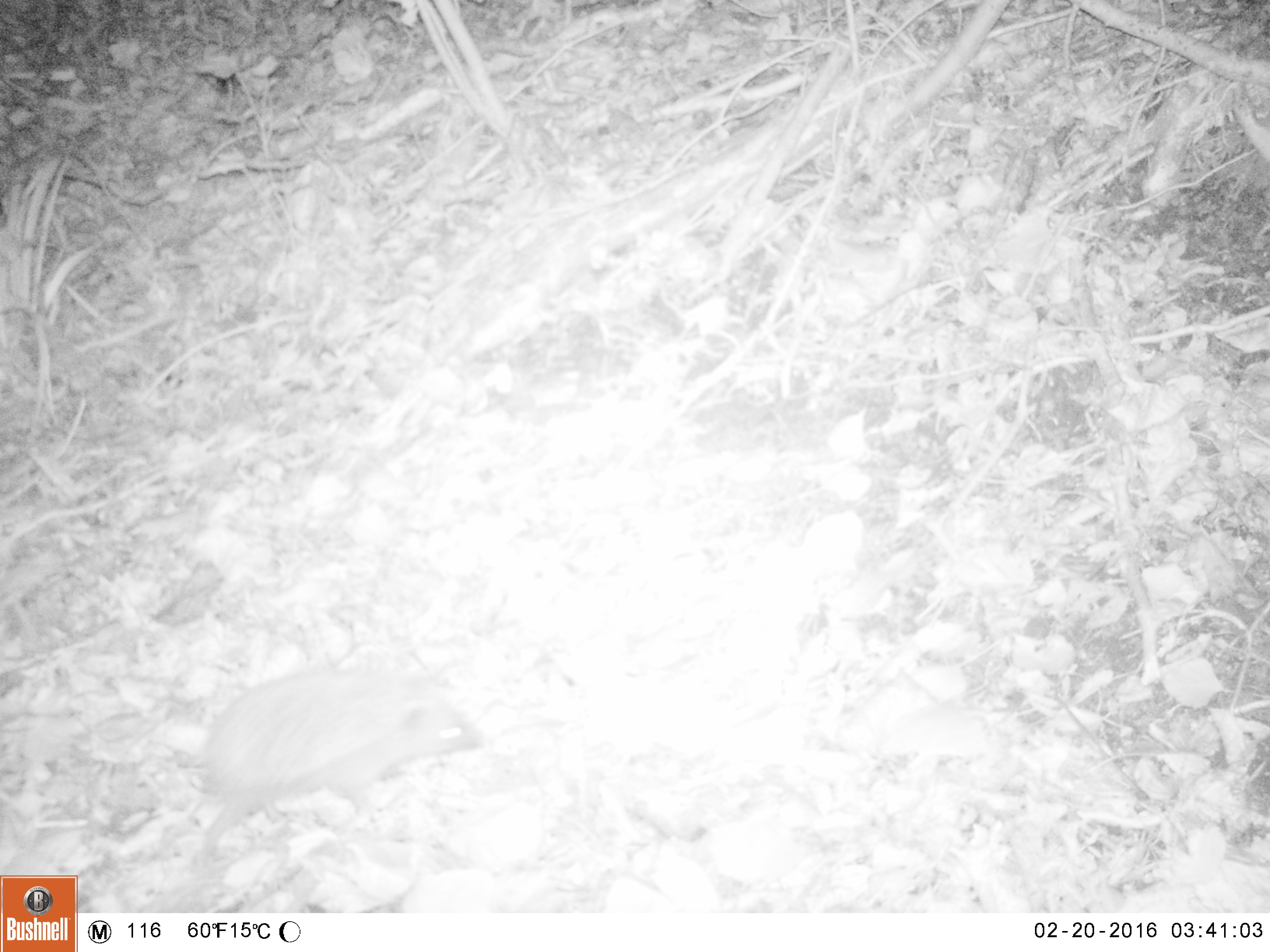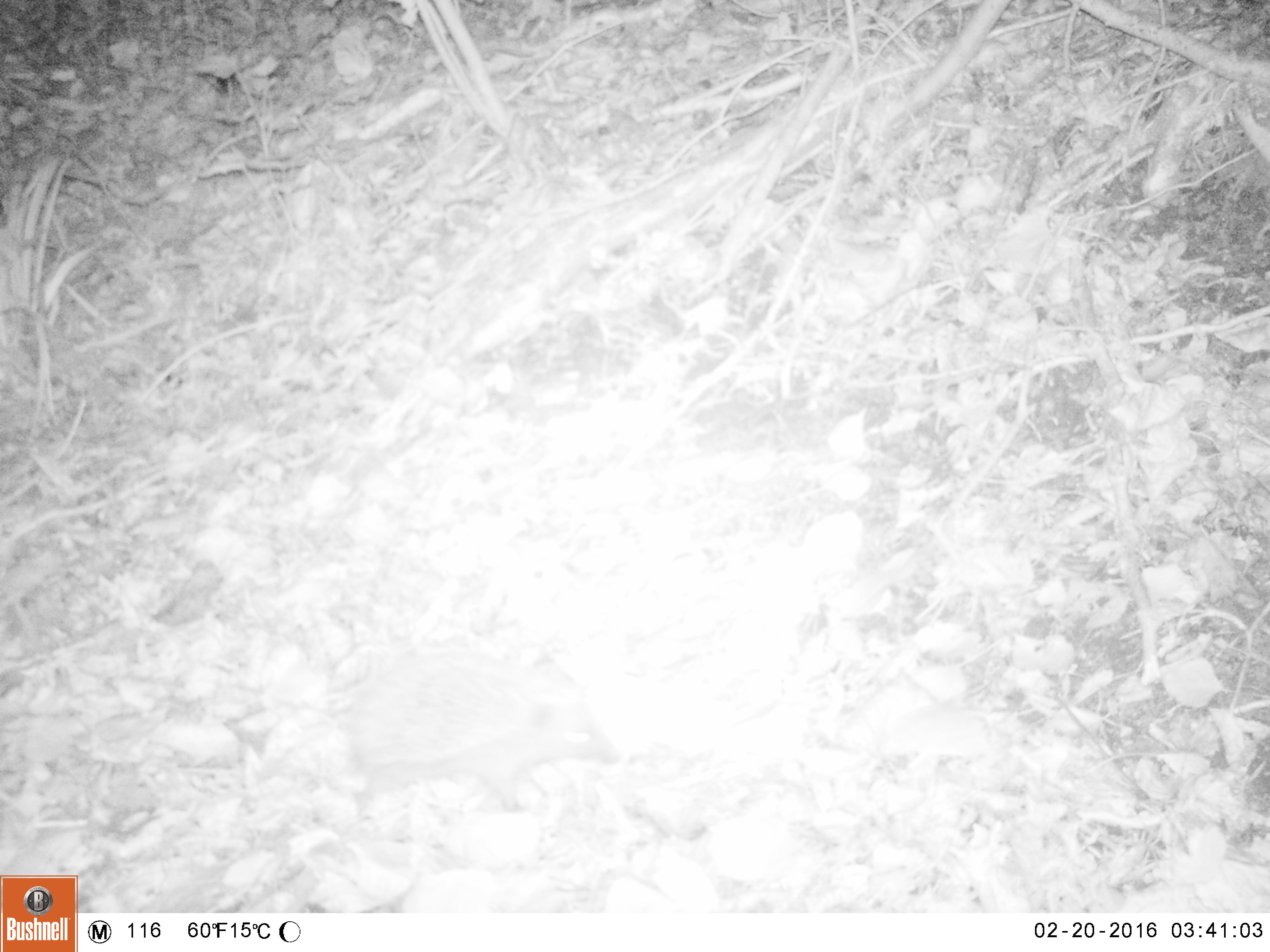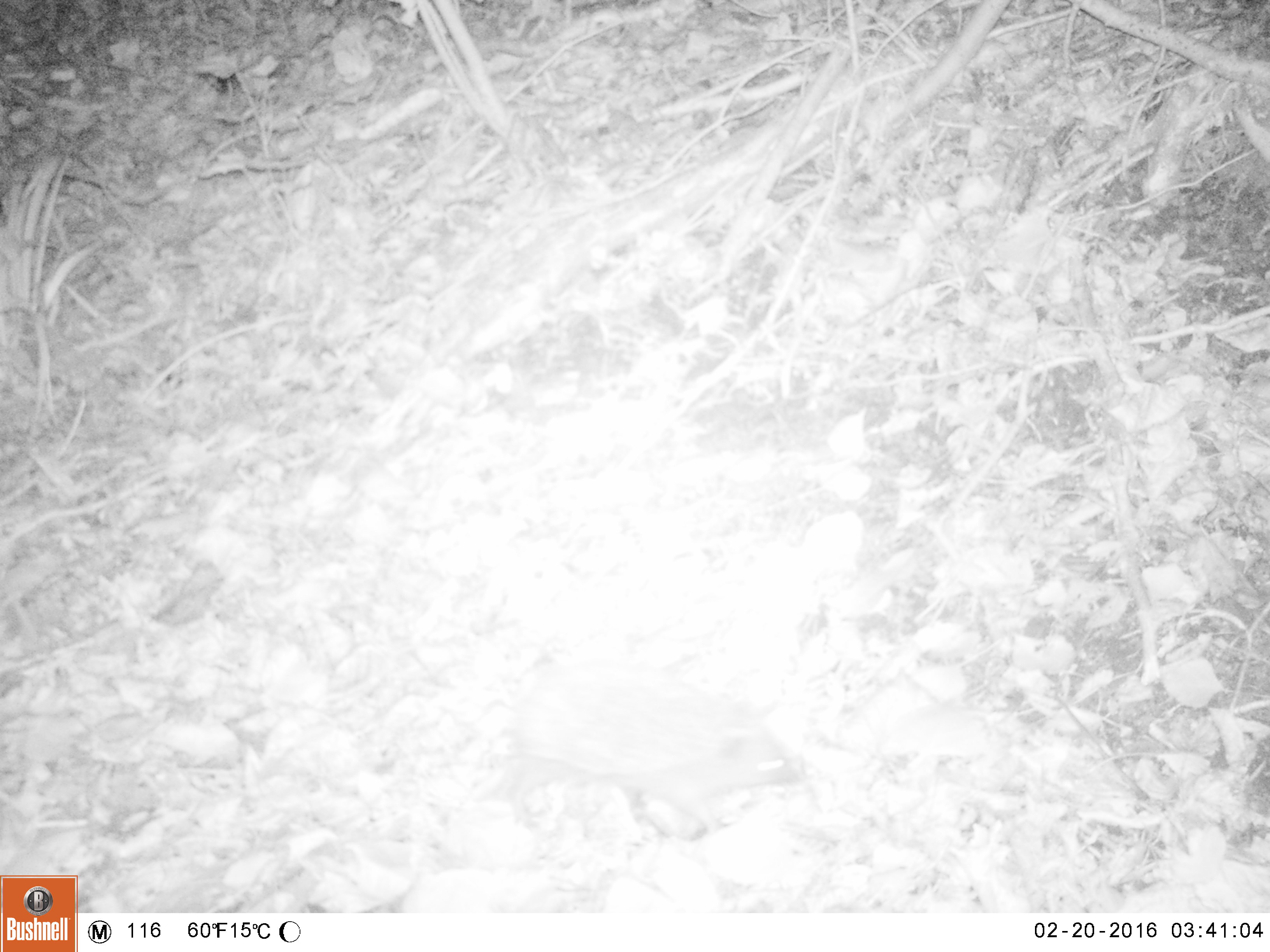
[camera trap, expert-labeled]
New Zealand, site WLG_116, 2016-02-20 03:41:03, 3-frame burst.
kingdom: Animalia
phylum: Chordata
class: Mammalia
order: Eulipotyphla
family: Erinaceidae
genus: Erinaceus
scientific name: Erinaceus europaeus europaeus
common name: european hedgehog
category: hedgehog